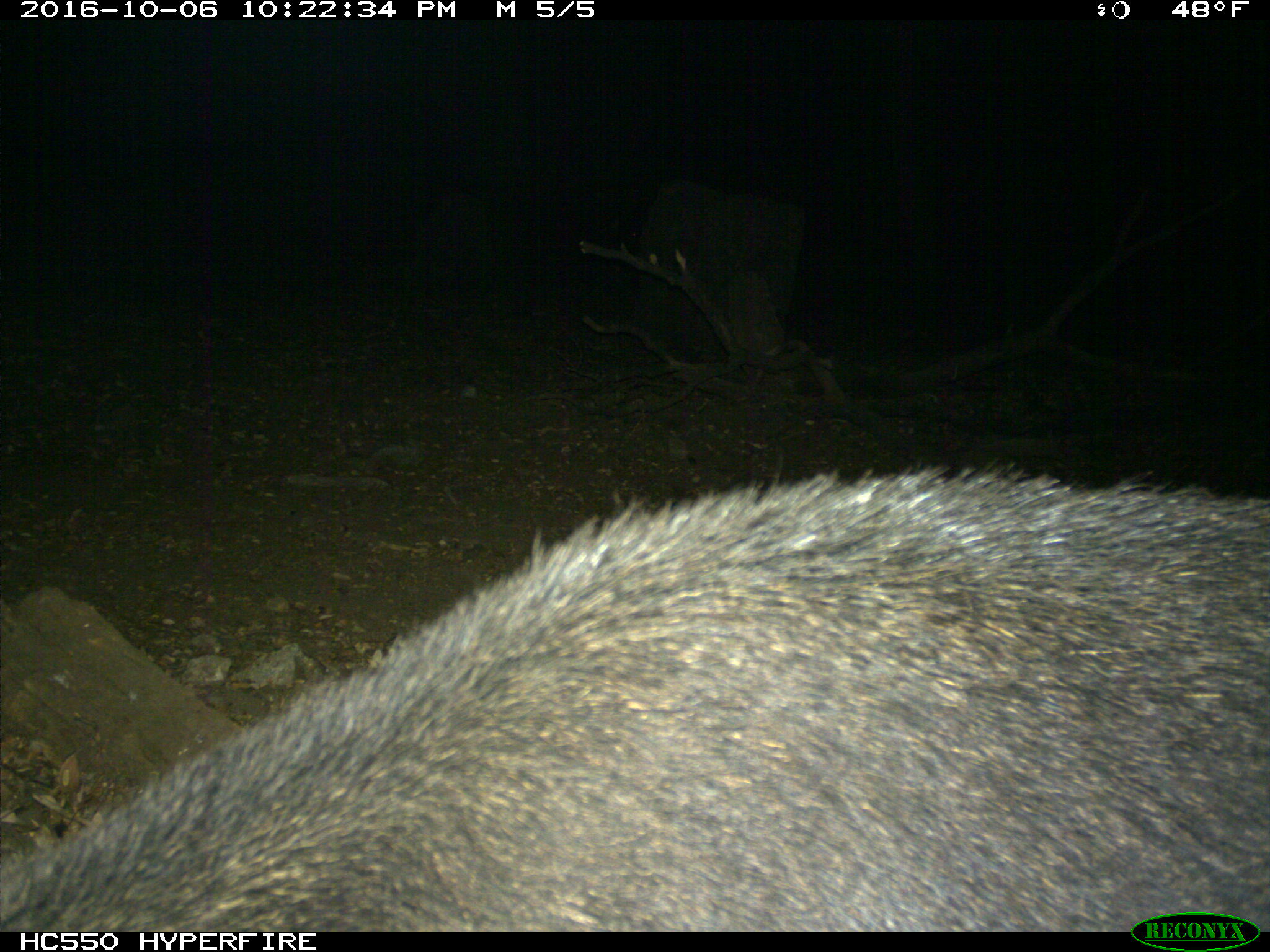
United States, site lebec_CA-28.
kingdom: Animalia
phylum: Chordata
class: Mammalia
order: Artiodactyla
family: Suidae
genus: Sus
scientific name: Sus scrofa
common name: wild boar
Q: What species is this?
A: Sus scrofa (wild boar).